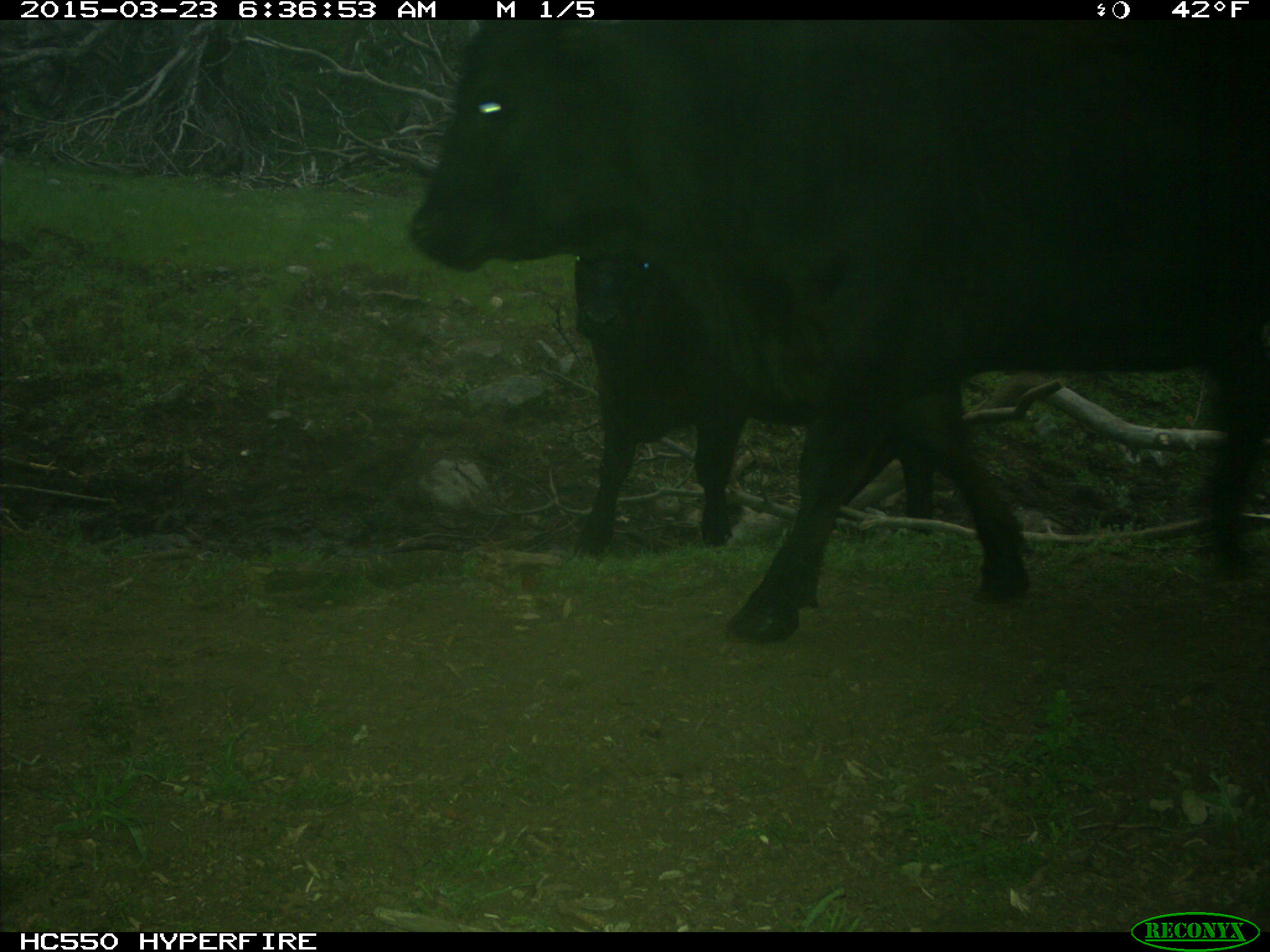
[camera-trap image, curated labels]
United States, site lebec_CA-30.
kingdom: Animalia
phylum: Chordata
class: Mammalia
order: Artiodactyla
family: Bovidae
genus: Bos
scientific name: Bos taurus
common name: domestic cow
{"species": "Bos taurus (domestic cow)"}